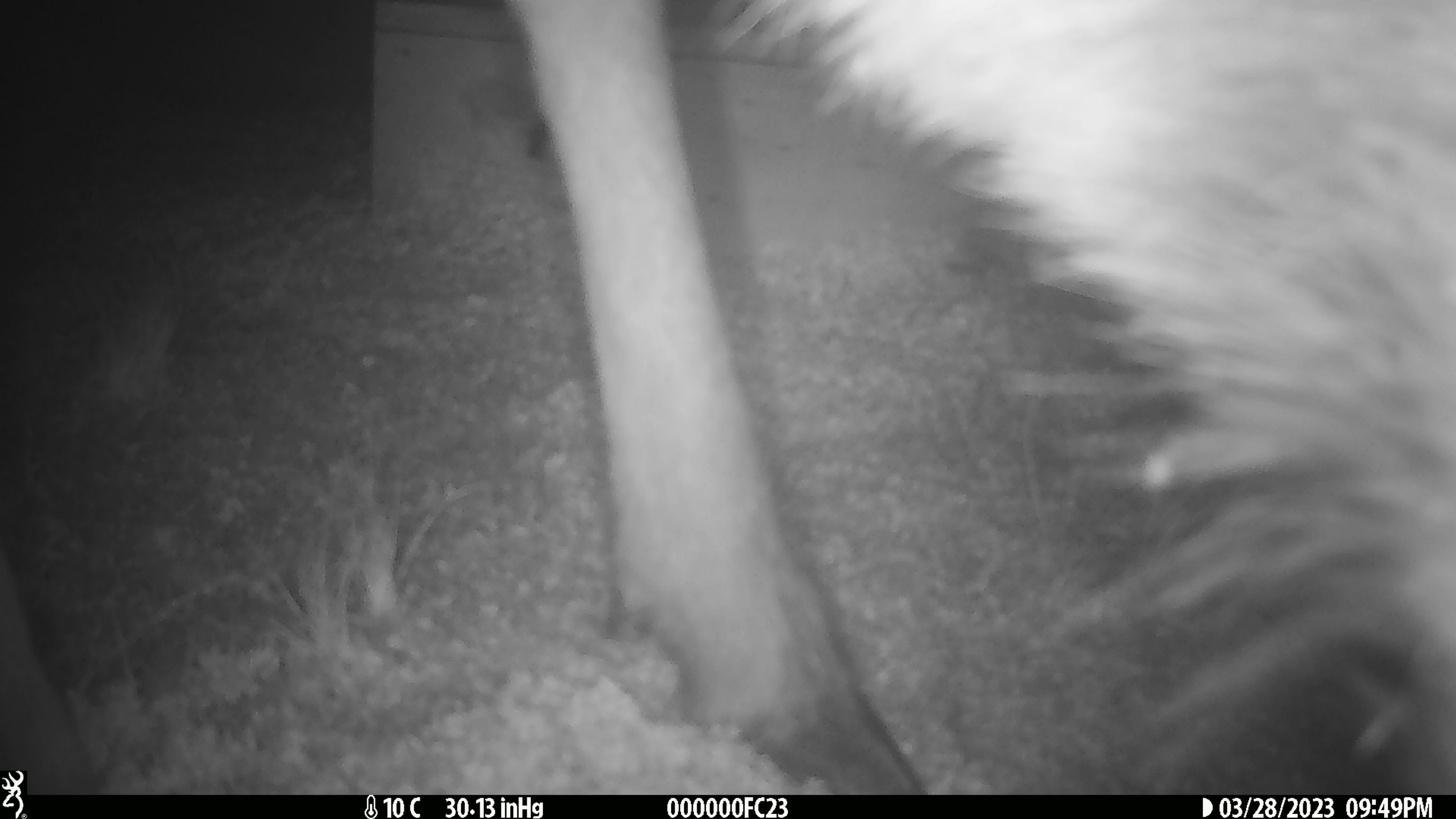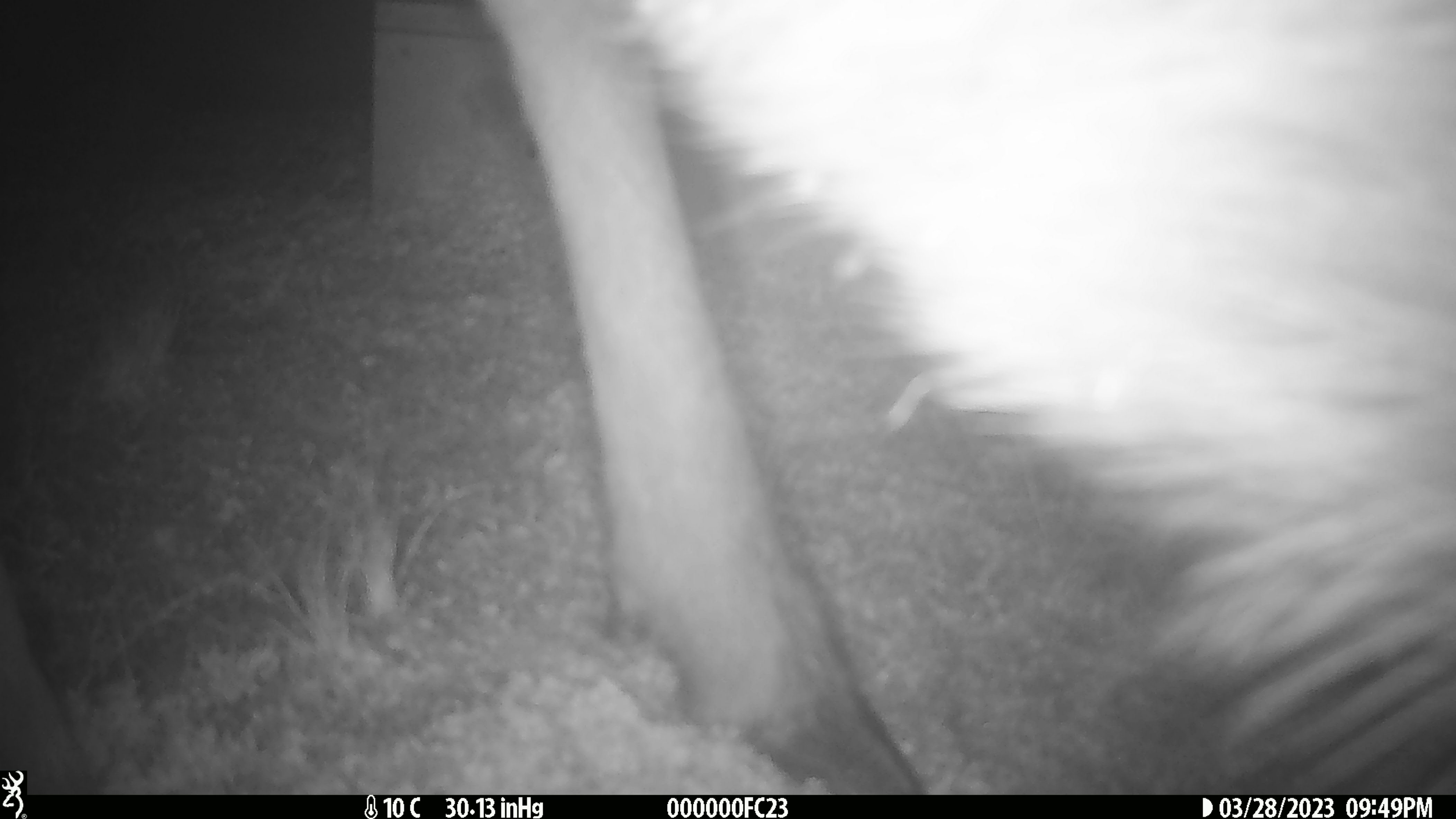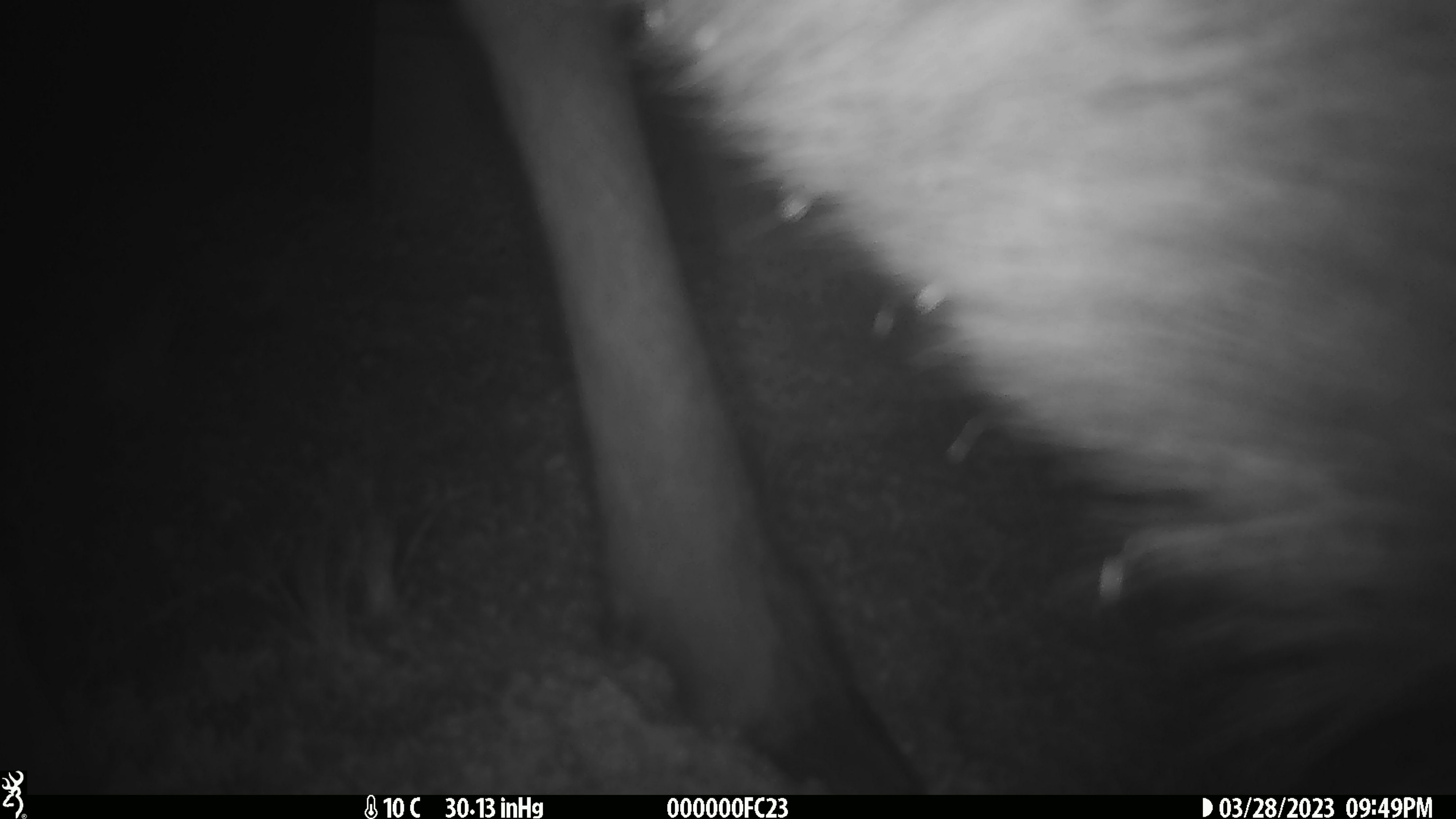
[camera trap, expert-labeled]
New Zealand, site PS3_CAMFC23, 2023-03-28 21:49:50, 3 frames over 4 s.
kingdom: Animalia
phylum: Chordata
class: Mammalia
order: Artiodactyla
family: Cervidae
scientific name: Cervidae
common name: deer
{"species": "deer (Cervidae)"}